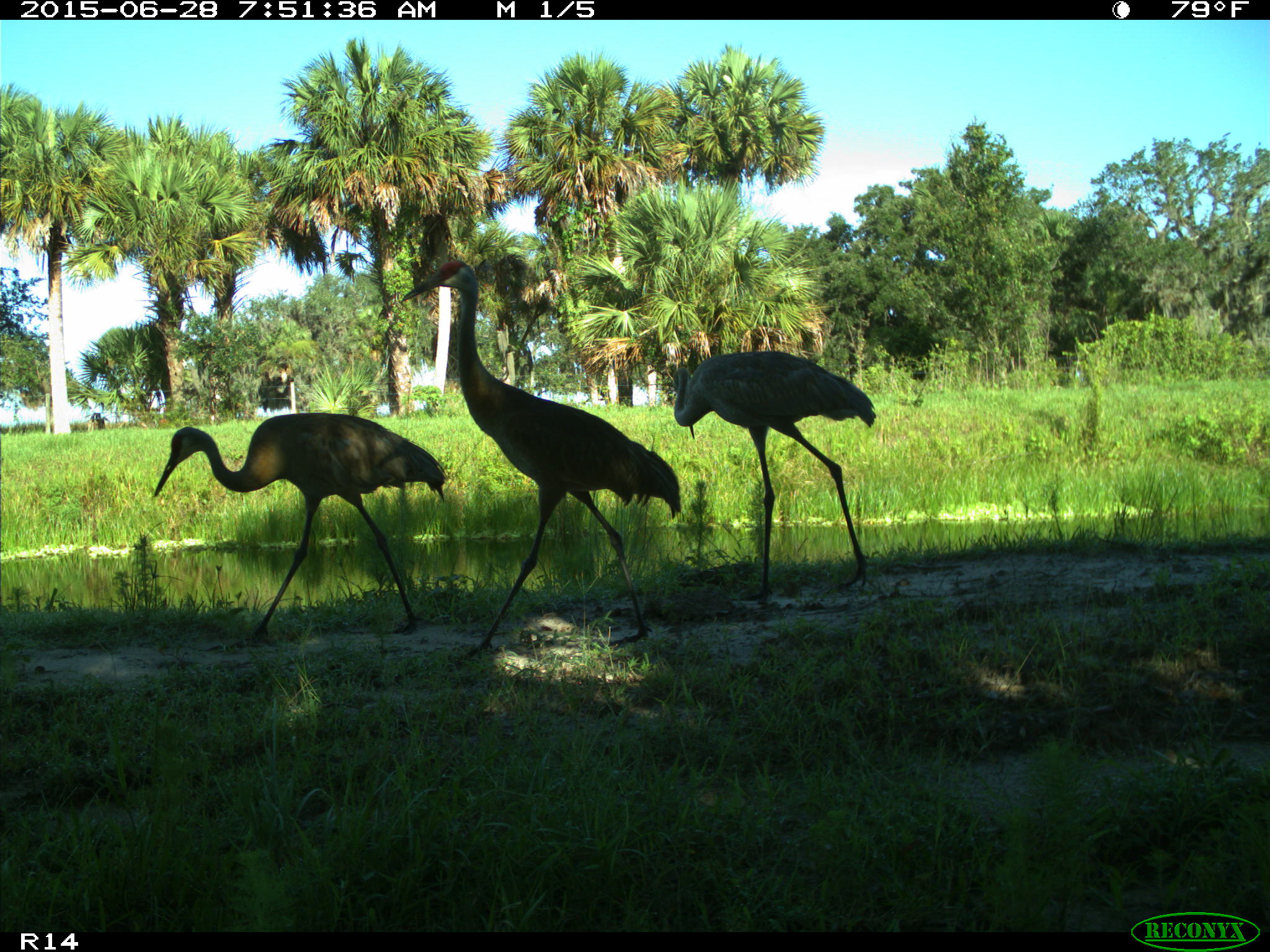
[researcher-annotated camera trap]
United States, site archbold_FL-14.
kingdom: Animalia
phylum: Chordata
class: Aves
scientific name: Aves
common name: birds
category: unidentified bird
Unidentified bird (birds) (Aves).